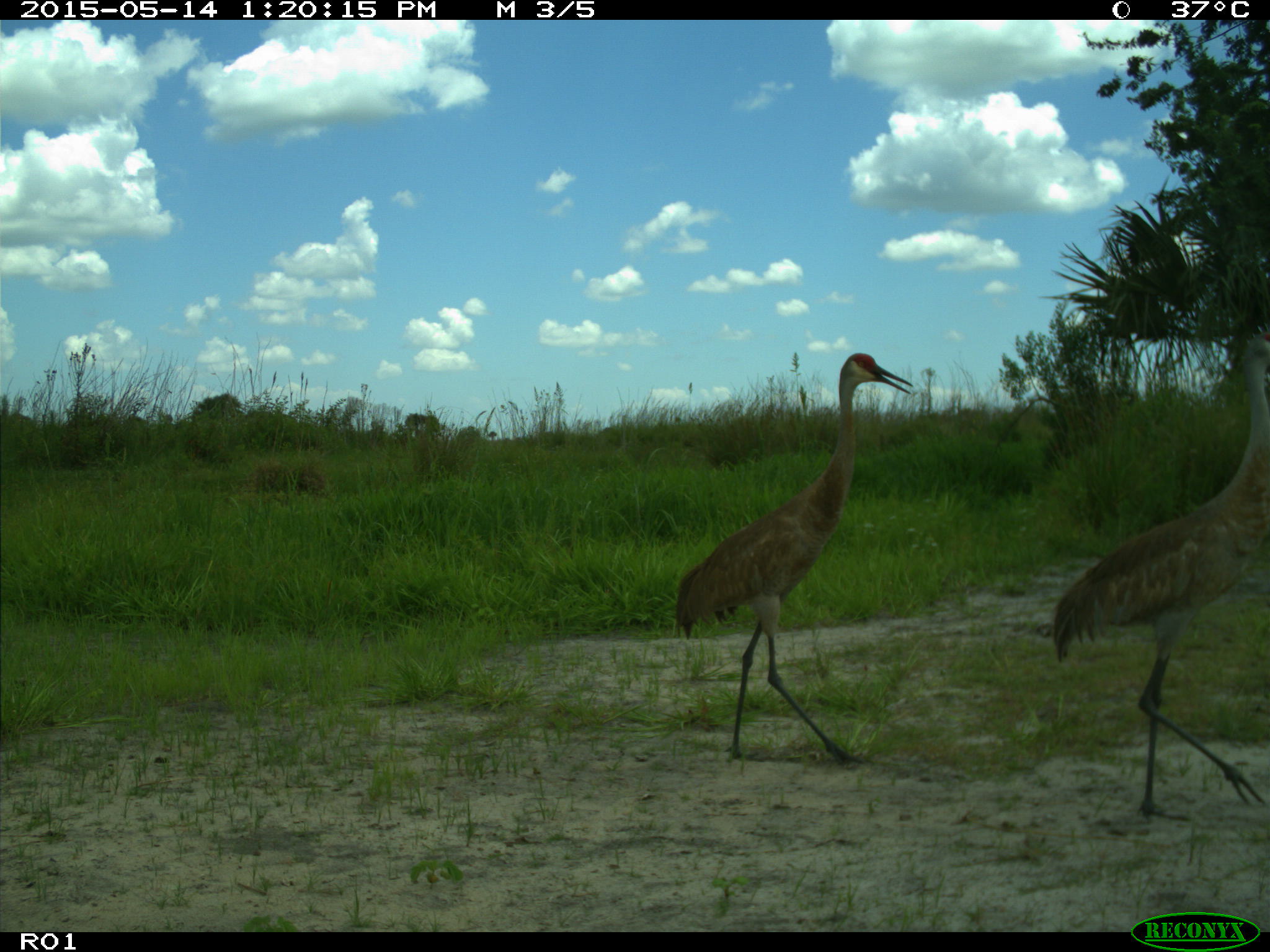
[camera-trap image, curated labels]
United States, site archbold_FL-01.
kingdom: Animalia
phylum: Chordata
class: Aves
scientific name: Aves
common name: birds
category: unidentified bird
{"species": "unidentified bird (birds) (Aves)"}